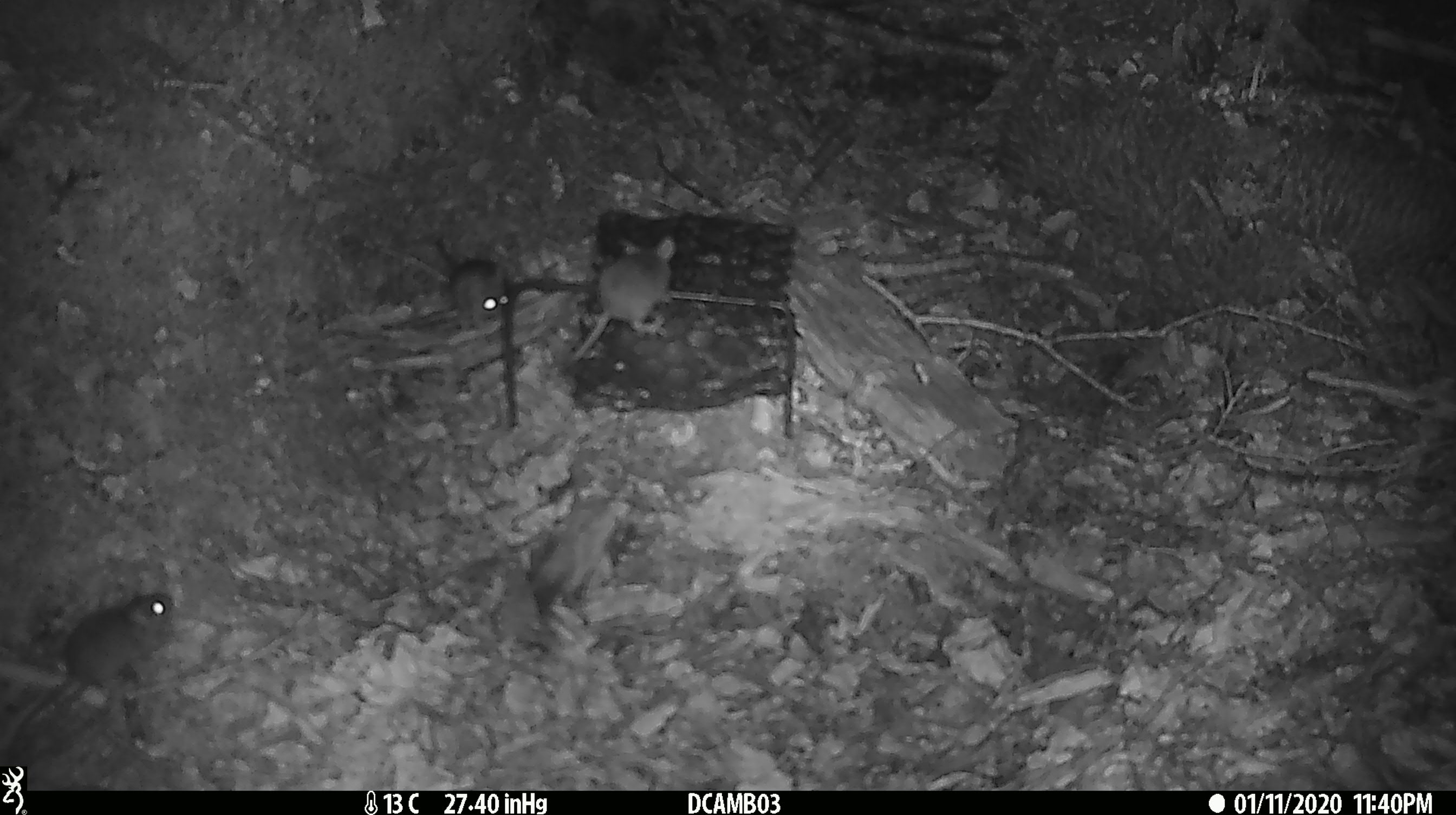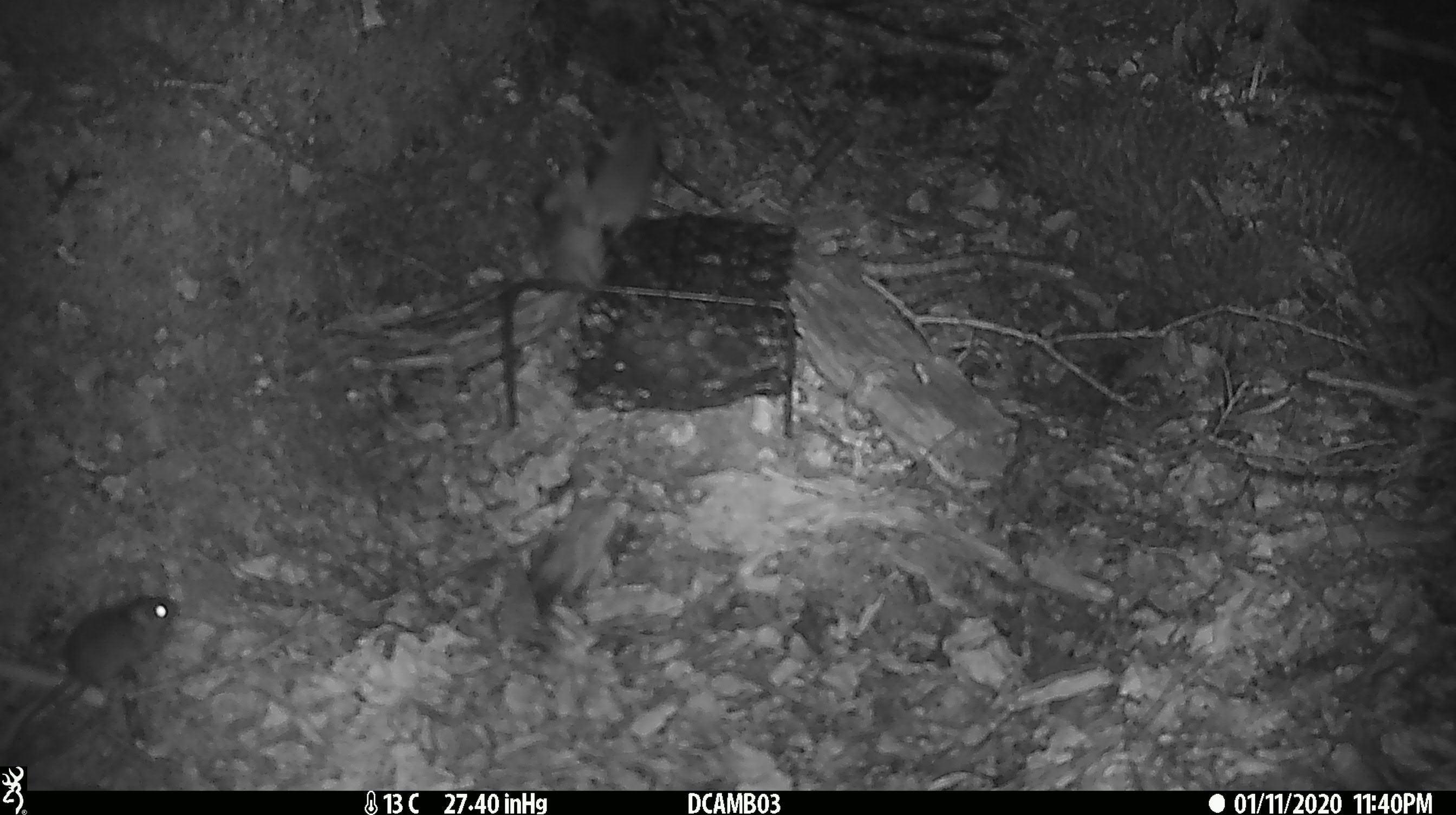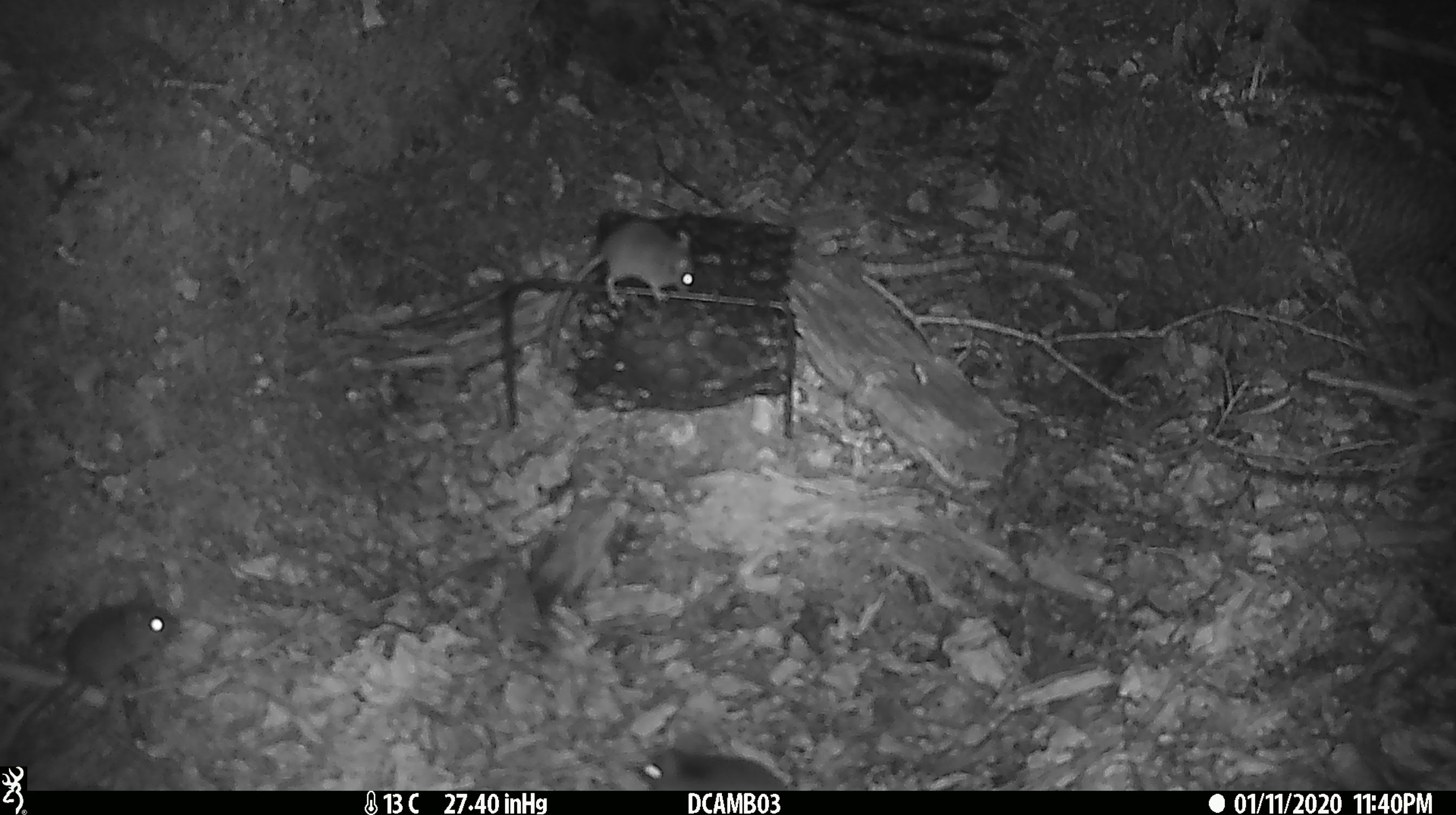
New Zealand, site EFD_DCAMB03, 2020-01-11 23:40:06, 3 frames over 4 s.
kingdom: Animalia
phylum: Chordata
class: Mammalia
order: Rodentia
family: Muridae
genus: Mus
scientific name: Mus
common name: mouse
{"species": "mouse (Mus)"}